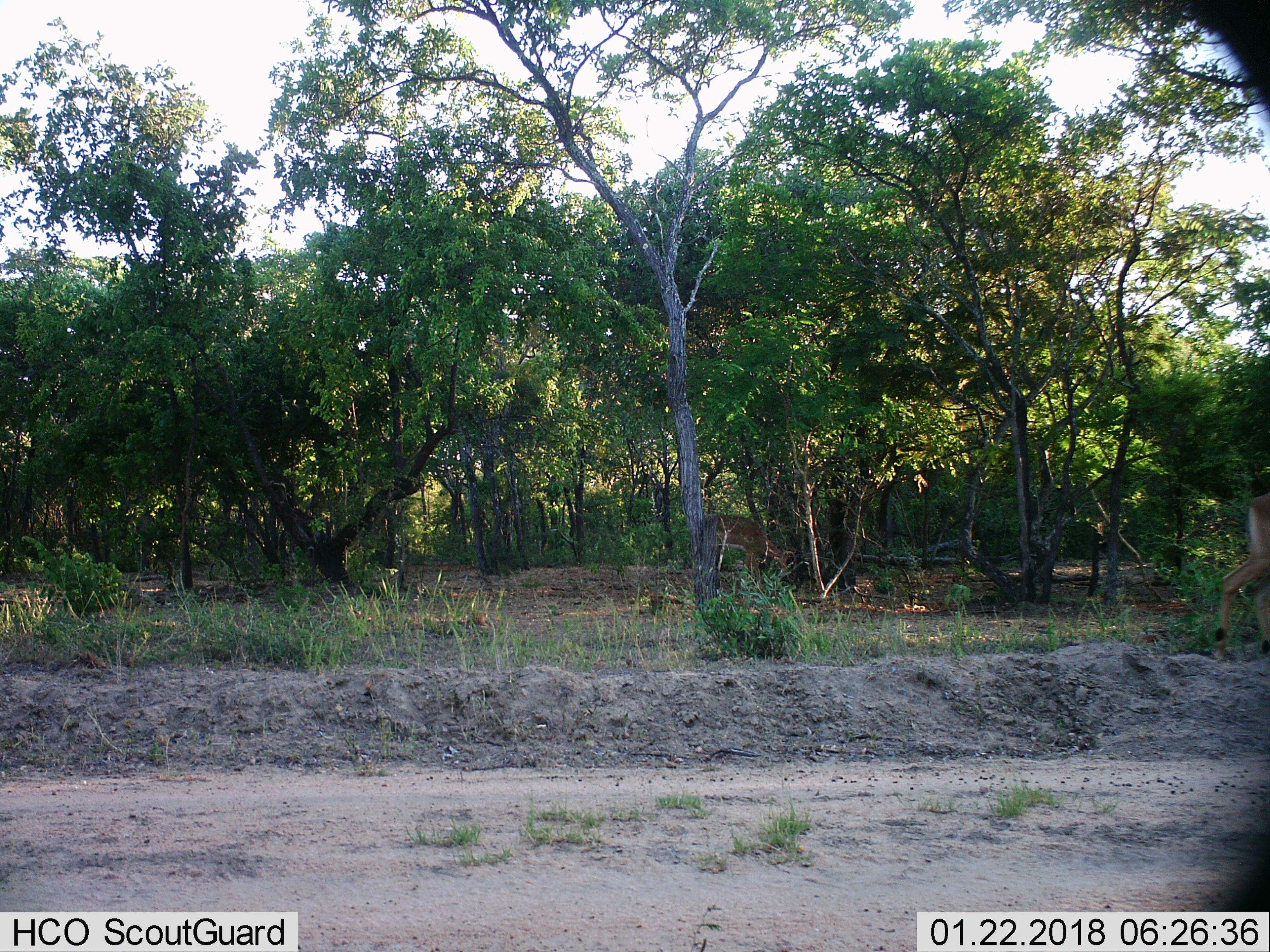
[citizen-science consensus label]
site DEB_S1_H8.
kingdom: Animalia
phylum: Chordata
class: Mammalia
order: Artiodactyla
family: Bovidae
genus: Aepyceros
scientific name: Aepyceros melampus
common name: impala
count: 2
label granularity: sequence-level